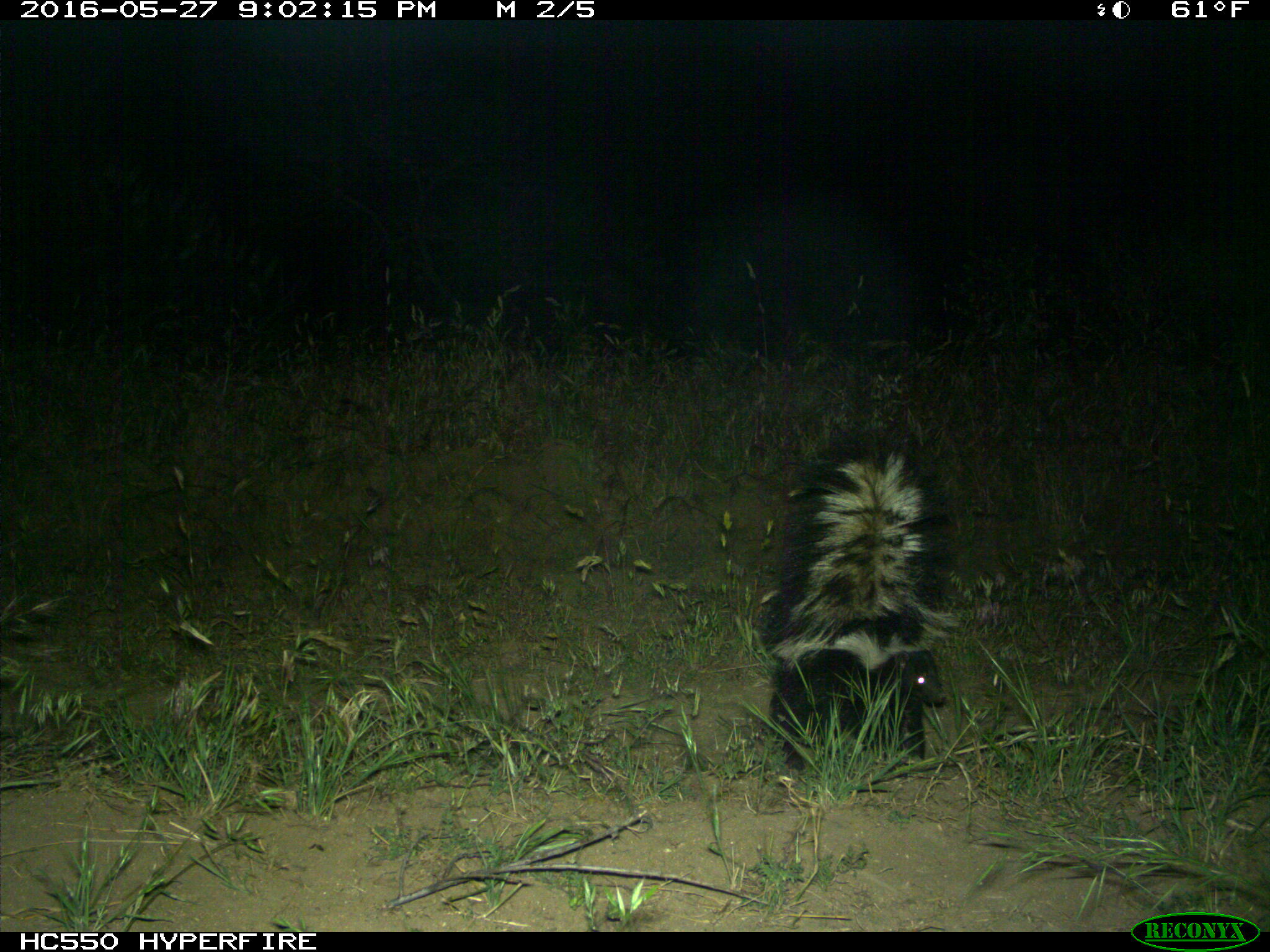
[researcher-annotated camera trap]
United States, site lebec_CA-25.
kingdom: Animalia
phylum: Chordata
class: Mammalia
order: Carnivora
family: Mephitidae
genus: Mephitis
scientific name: Mephitis mephitis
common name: striped skunk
Mephitis mephitis (striped skunk).